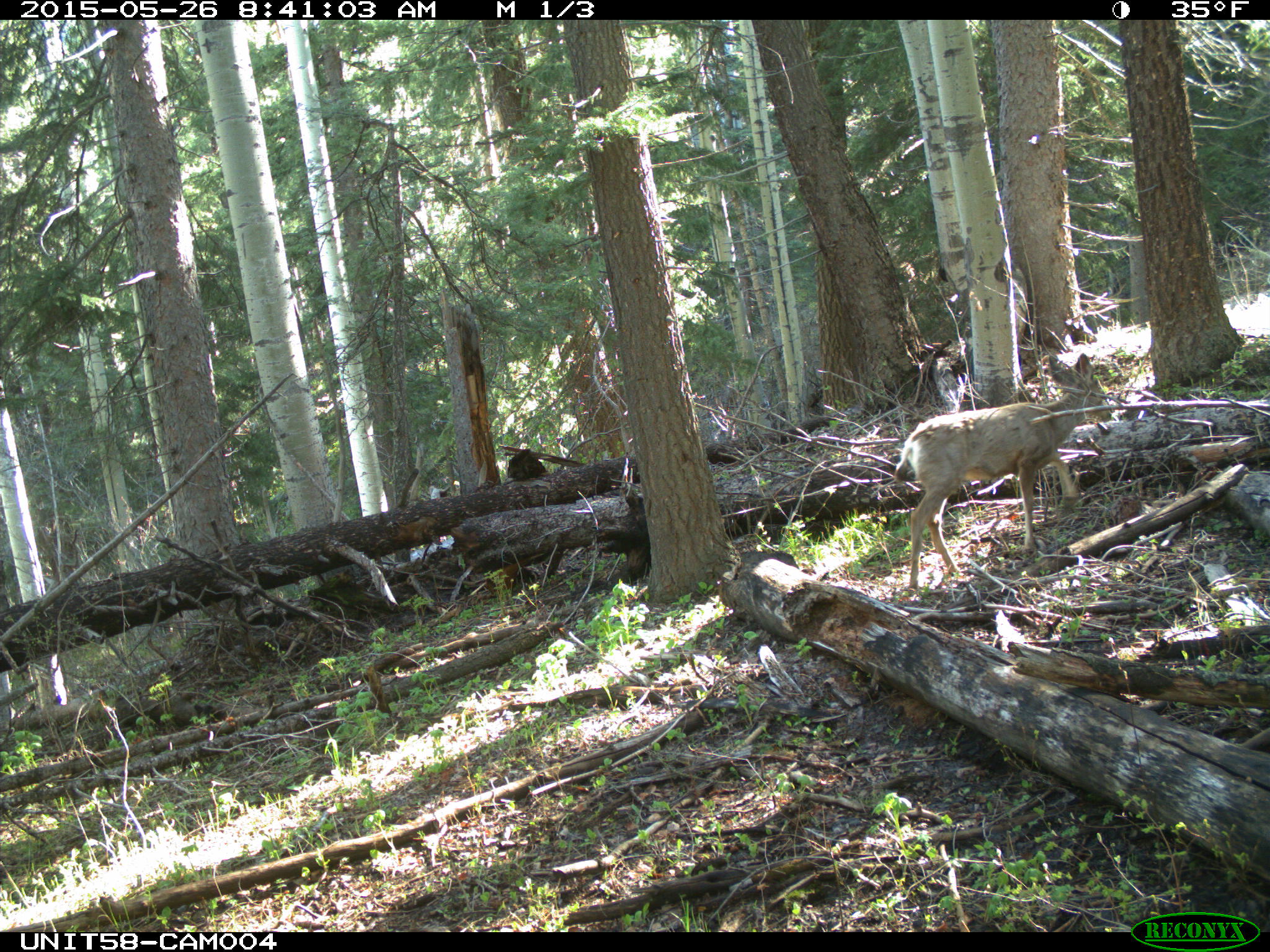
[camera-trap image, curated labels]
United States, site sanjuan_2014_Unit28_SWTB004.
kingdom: Animalia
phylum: Chordata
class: Mammalia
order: Artiodactyla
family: Cervidae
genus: Odocoileus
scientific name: Odocoileus hemionus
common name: mule deer